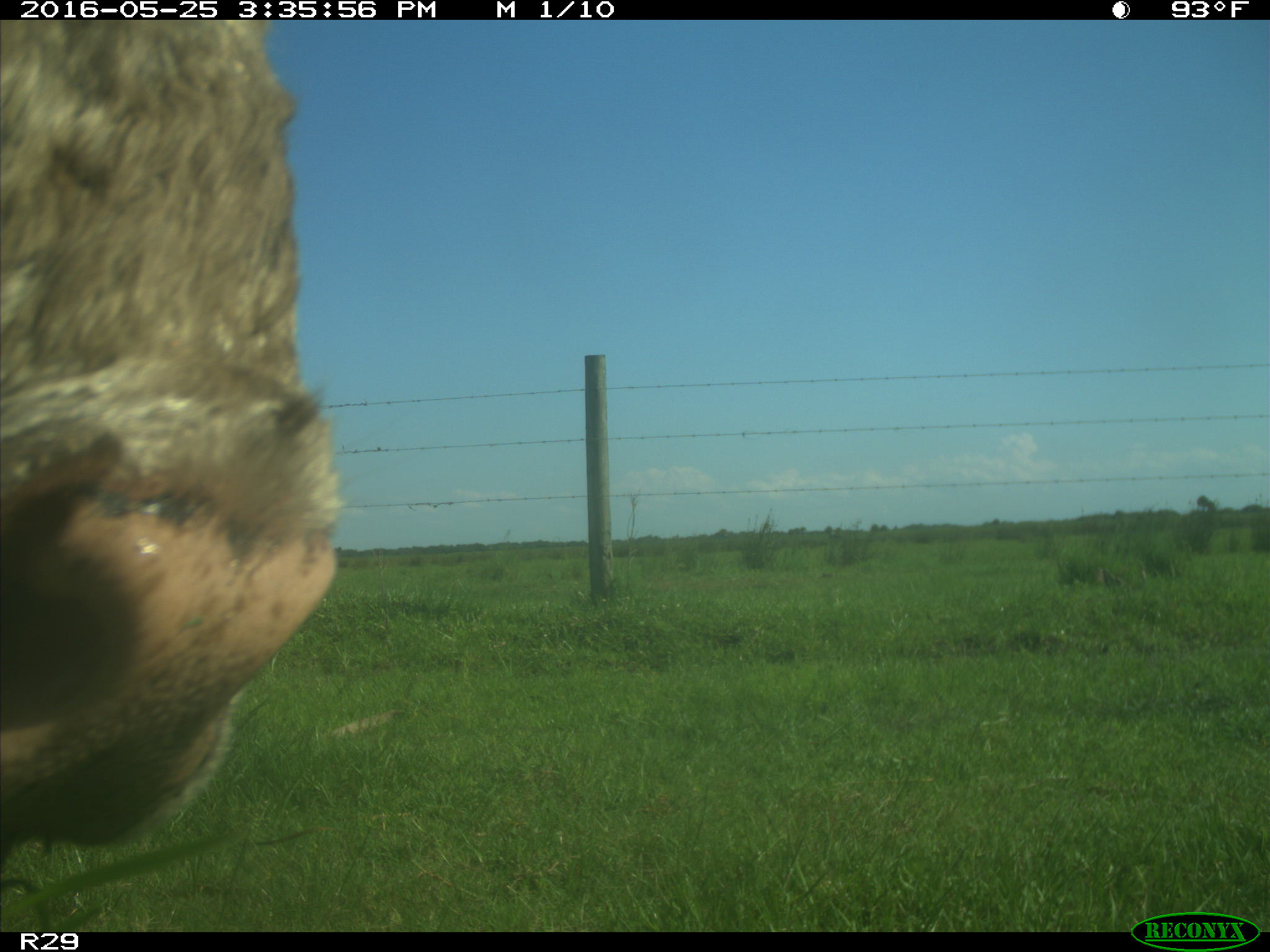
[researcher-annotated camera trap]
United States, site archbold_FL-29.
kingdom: Animalia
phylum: Chordata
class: Mammalia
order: Artiodactyla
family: Bovidae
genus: Bos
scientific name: Bos taurus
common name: domestic cow